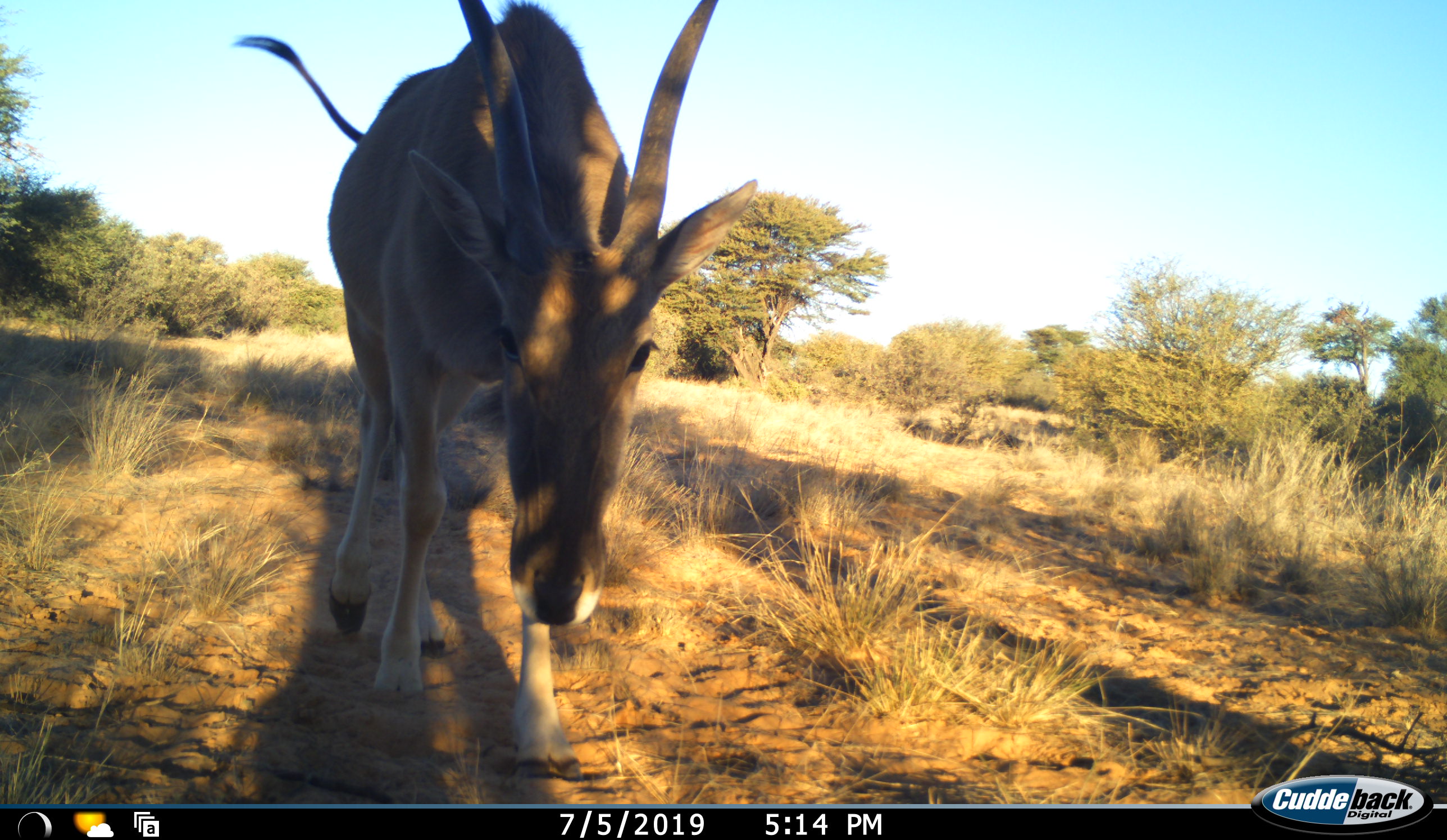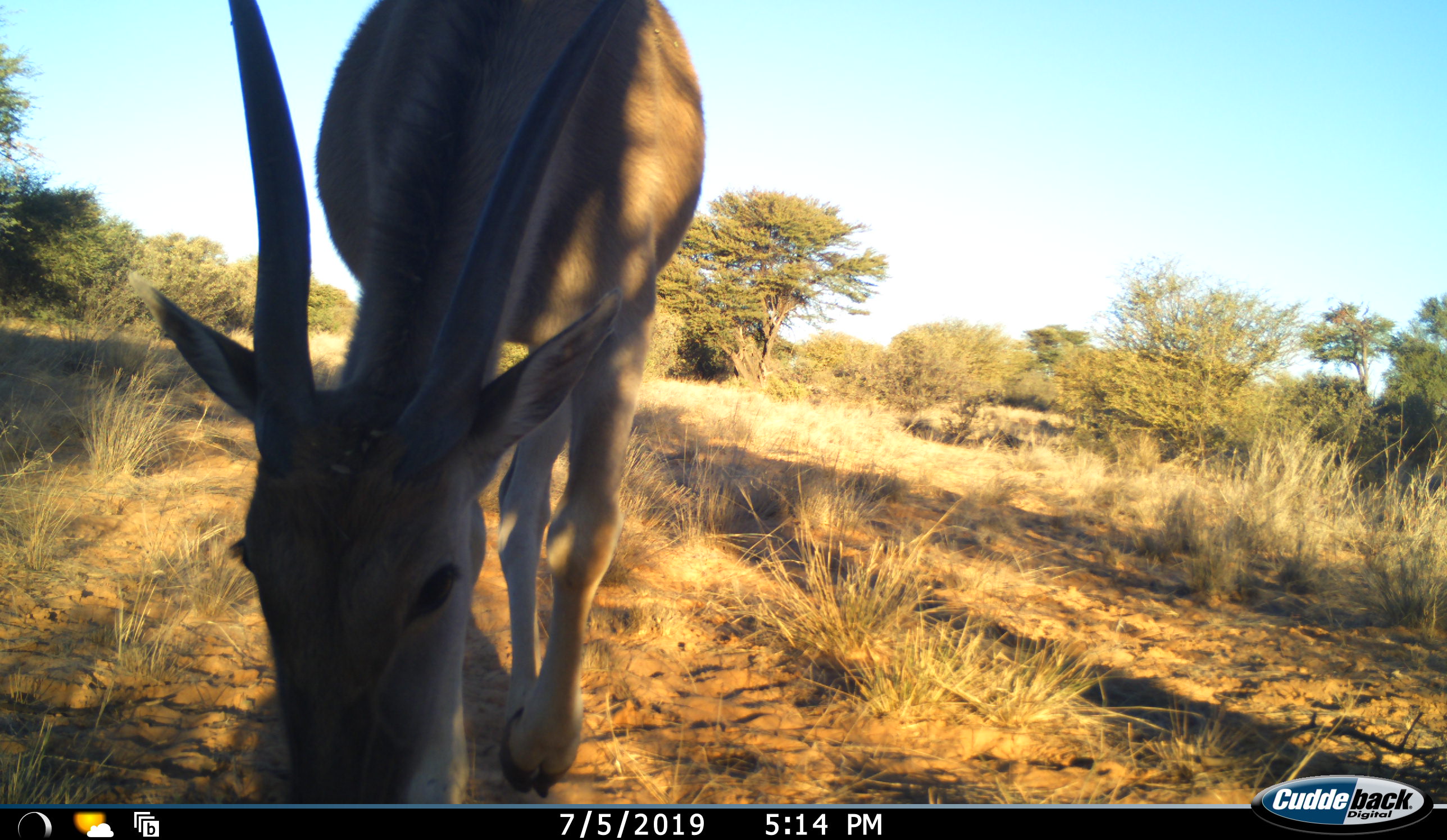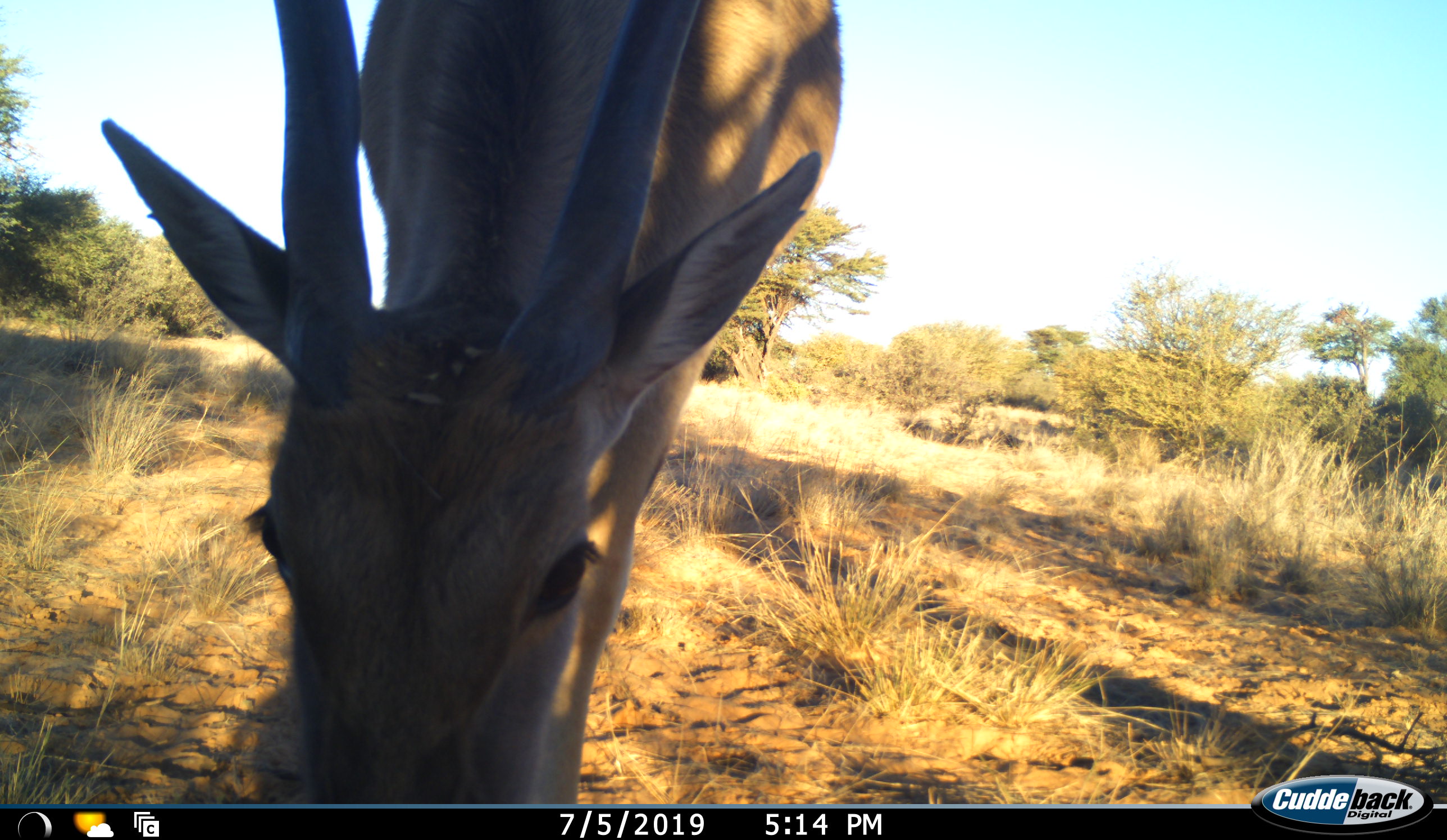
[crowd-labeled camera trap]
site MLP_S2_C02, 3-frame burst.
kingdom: Animalia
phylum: Chordata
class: Mammalia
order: Artiodactyla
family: Bovidae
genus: Tragelaphus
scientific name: Tragelaphus oryx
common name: eland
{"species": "eland (Tragelaphus oryx)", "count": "1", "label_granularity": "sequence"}